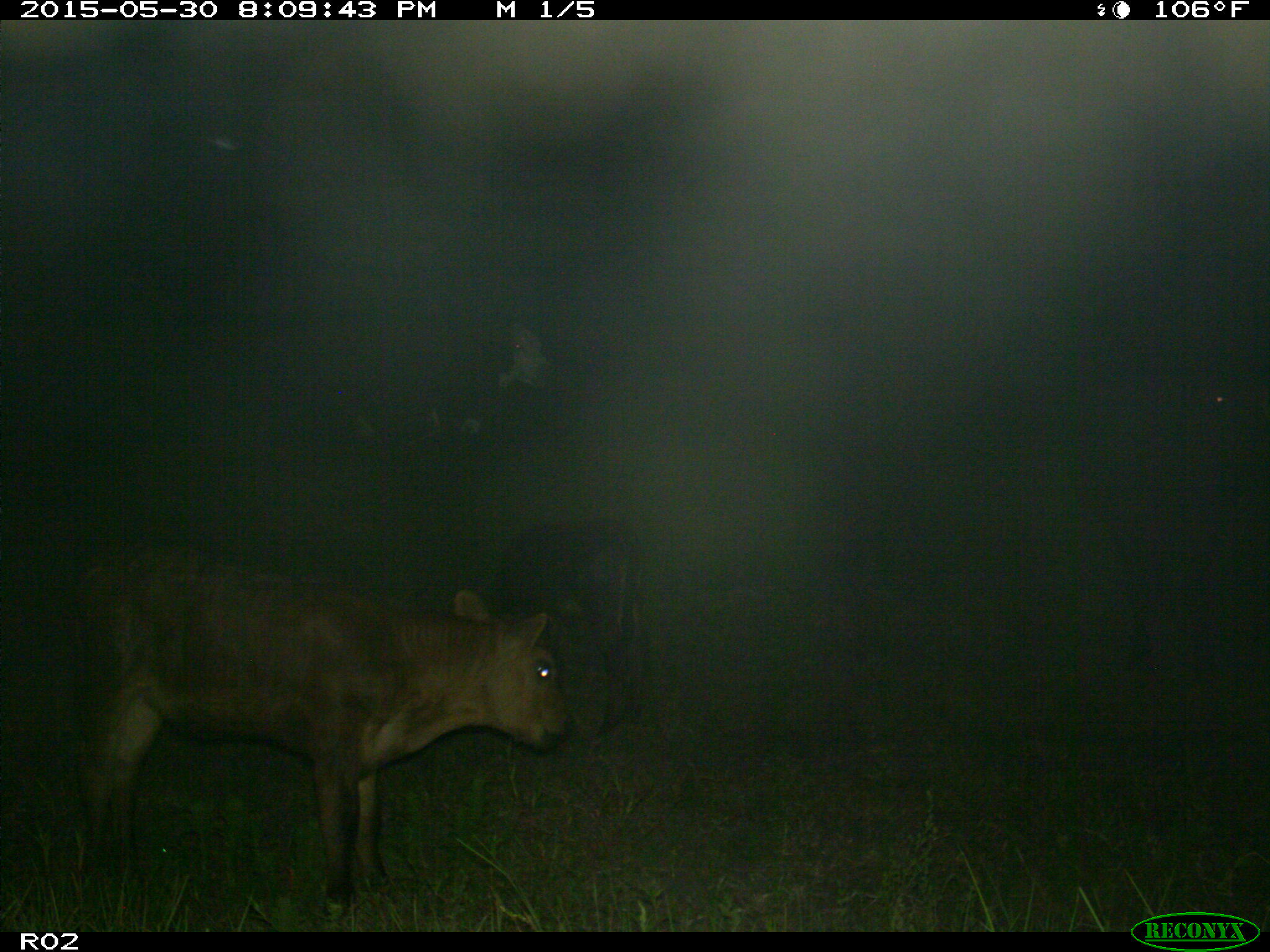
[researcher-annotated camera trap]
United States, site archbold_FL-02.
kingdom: Animalia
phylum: Chordata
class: Mammalia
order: Artiodactyla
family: Bovidae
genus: Bos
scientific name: Bos taurus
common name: domestic cow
Bos taurus (domestic cow).